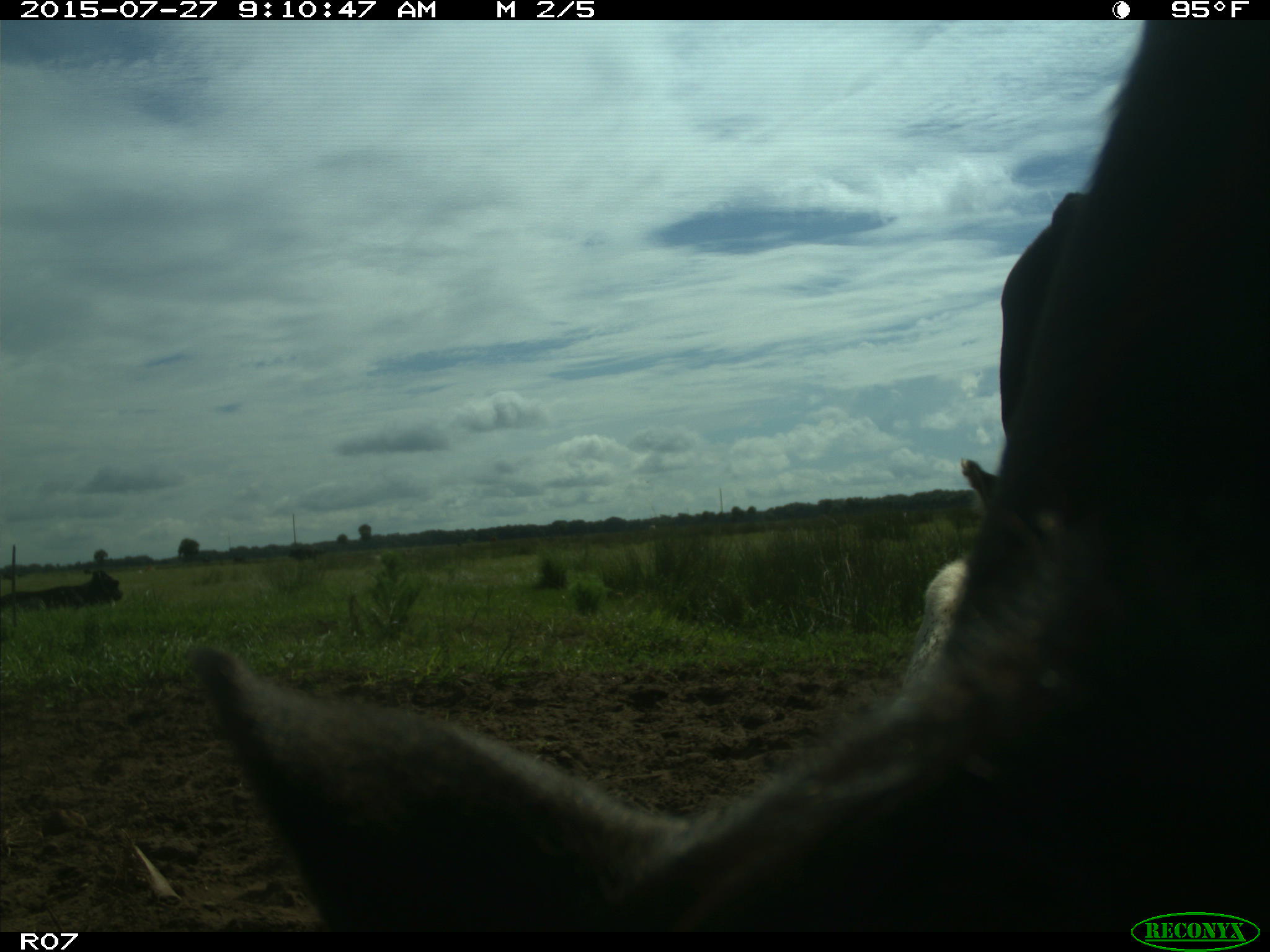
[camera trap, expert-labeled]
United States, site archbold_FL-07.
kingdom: Animalia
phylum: Chordata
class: Mammalia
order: Artiodactyla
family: Bovidae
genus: Bos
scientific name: Bos taurus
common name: domestic cow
Bos taurus (domestic cow).